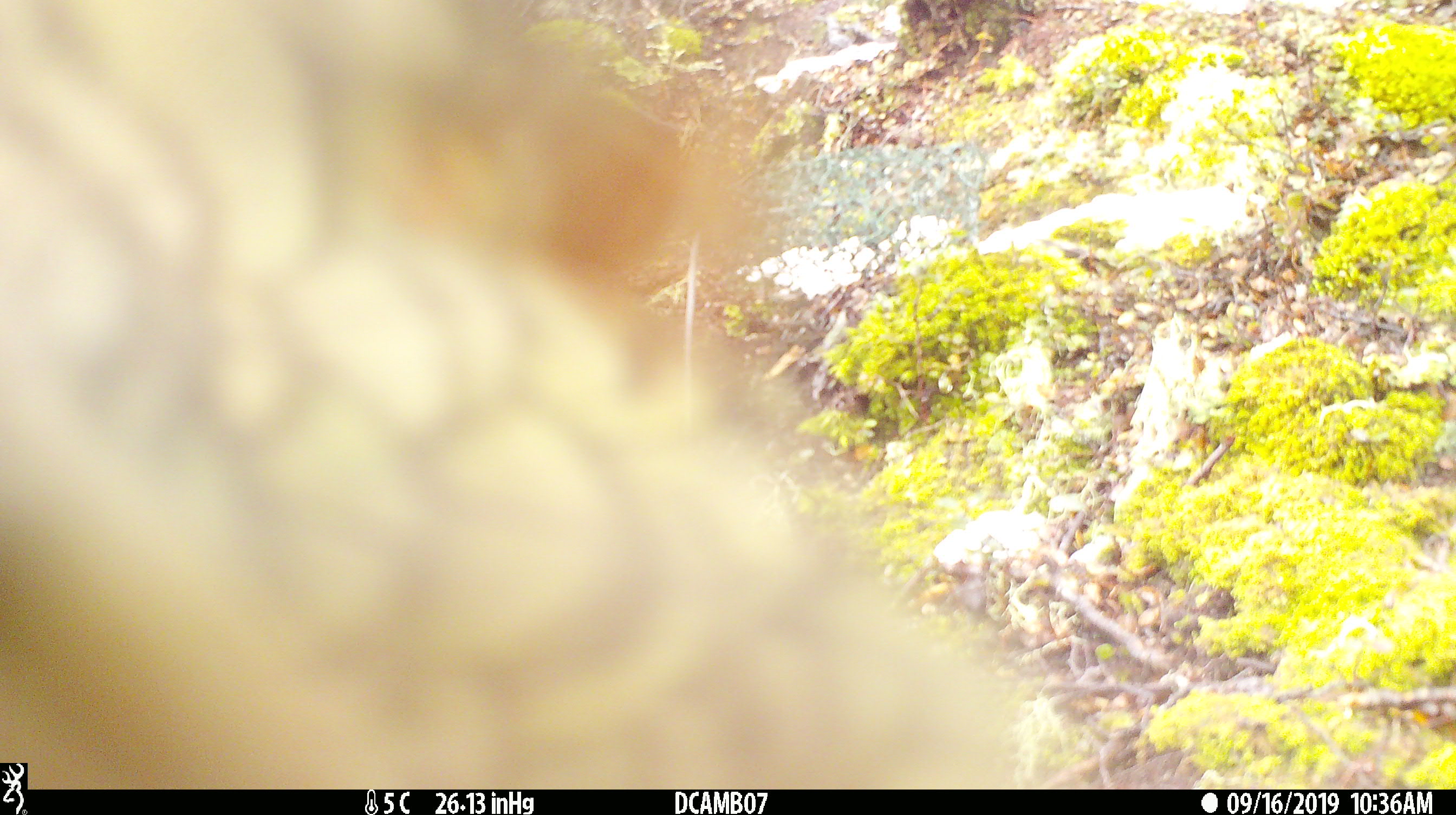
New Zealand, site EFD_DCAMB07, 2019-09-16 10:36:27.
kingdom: Animalia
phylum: Chordata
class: Aves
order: Psittaciformes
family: Strigopidae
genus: Nestor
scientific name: Nestor notabilis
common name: kea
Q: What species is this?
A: Kea (Nestor notabilis).